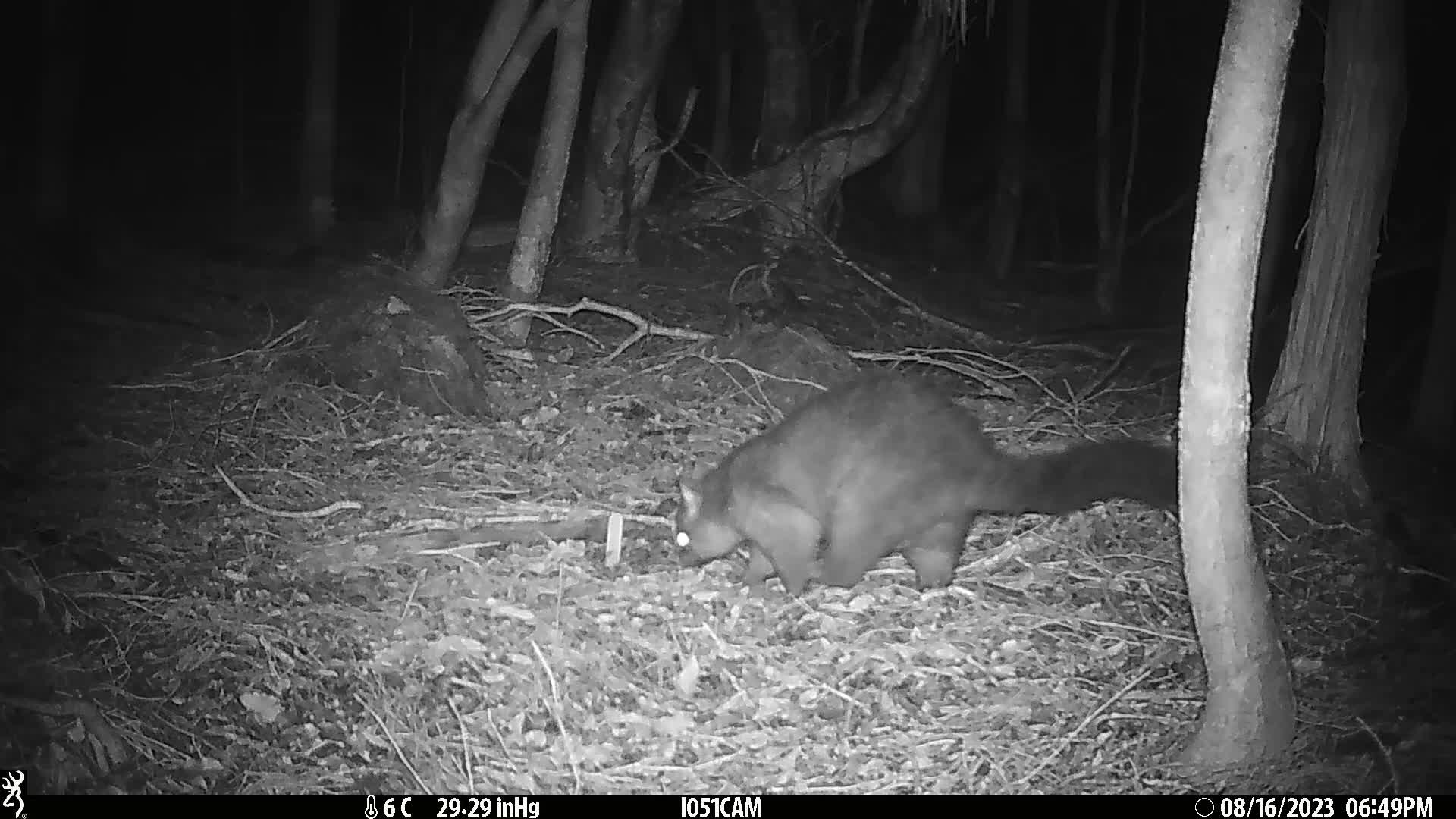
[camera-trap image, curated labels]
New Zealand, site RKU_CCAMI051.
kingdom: Animalia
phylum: Chordata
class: Mammalia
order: Diprotodontia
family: Phalangeridae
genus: Trichosurus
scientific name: Trichosurus vulpecula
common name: common brushtail possum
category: possum